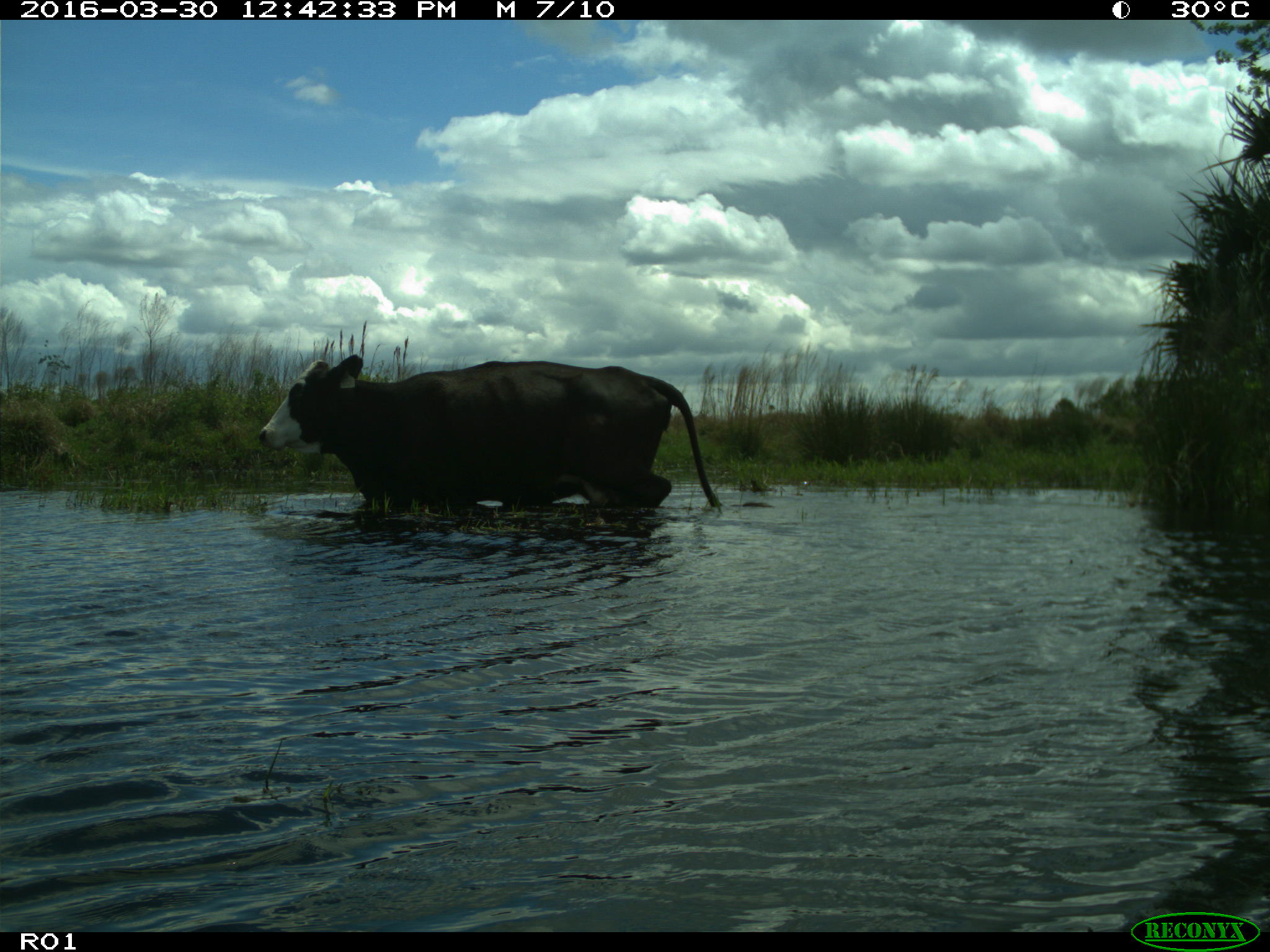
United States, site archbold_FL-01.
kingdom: Animalia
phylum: Chordata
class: Mammalia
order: Artiodactyla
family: Bovidae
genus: Bos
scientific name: Bos taurus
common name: domestic cow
Bos taurus (domestic cow).